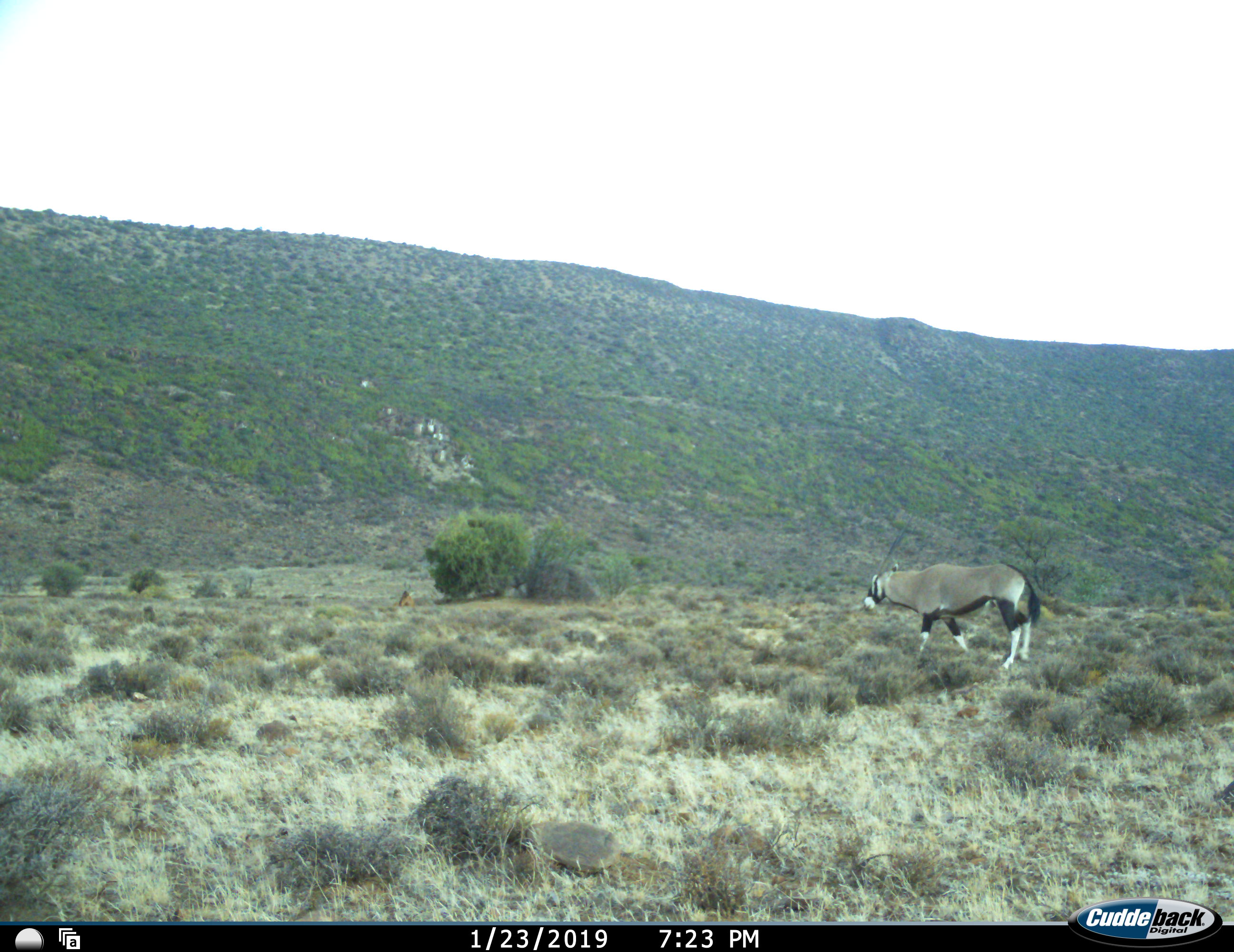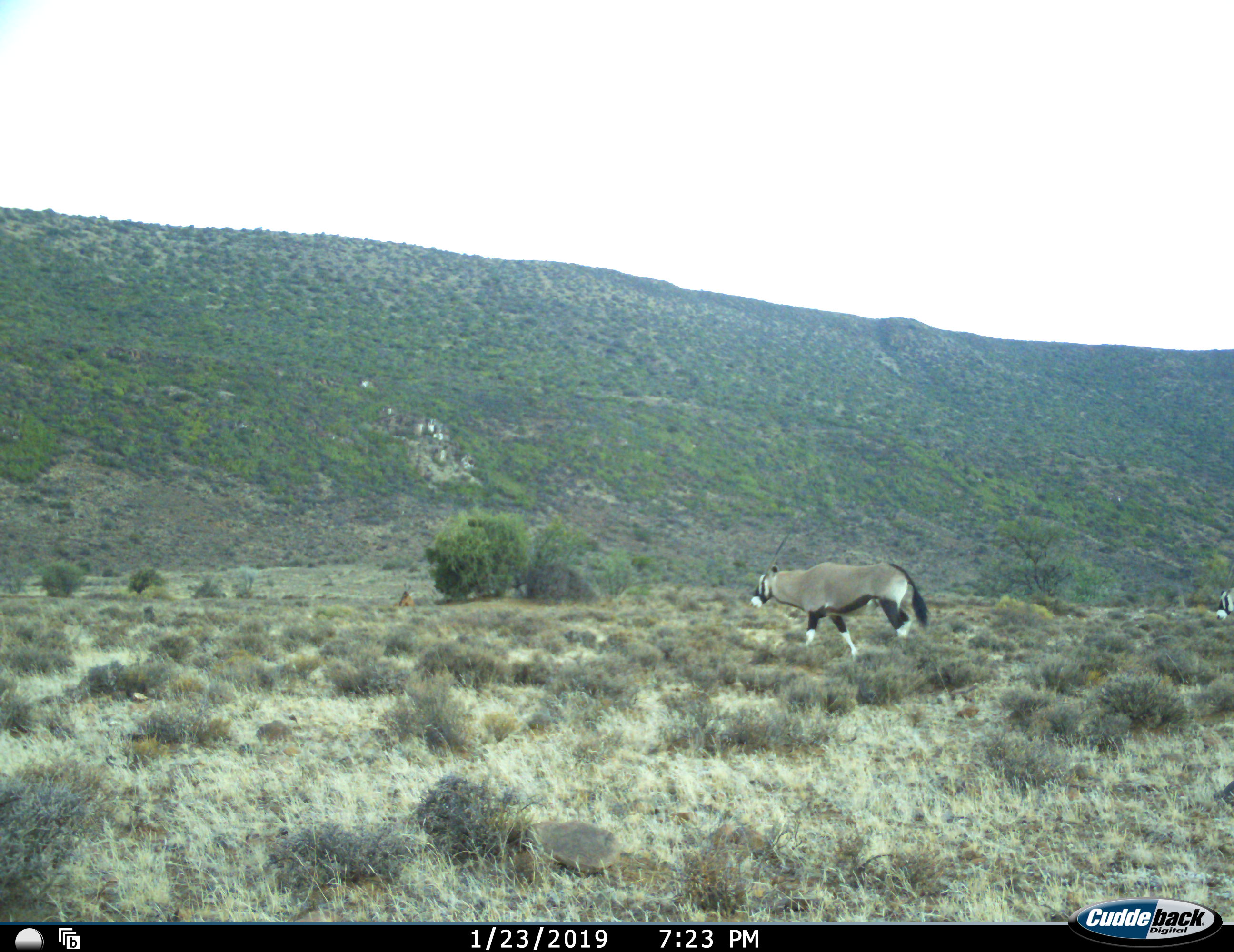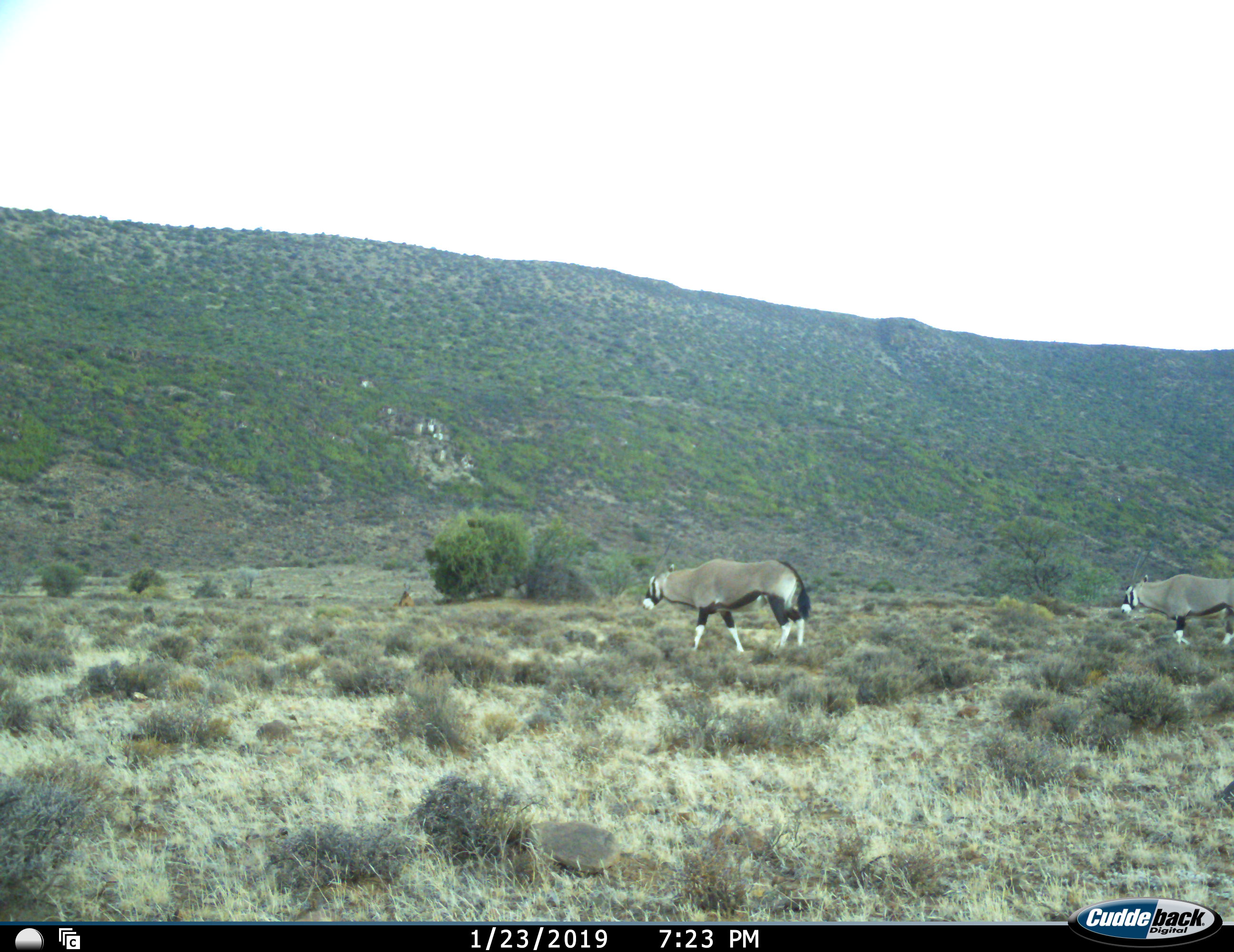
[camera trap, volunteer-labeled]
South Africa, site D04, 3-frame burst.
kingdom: Animalia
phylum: Chordata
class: Mammalia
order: Artiodactyla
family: Bovidae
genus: Oryx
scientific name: Oryx gazella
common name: gemsbok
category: gemsbokoryx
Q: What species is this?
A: Gemsbokoryx (gemsbok) (Oryx gazella).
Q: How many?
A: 2.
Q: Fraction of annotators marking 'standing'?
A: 10%.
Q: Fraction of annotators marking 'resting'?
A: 0%.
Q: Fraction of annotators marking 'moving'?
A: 100%.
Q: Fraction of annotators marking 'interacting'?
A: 0%.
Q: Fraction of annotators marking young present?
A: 0%.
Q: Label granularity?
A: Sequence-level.